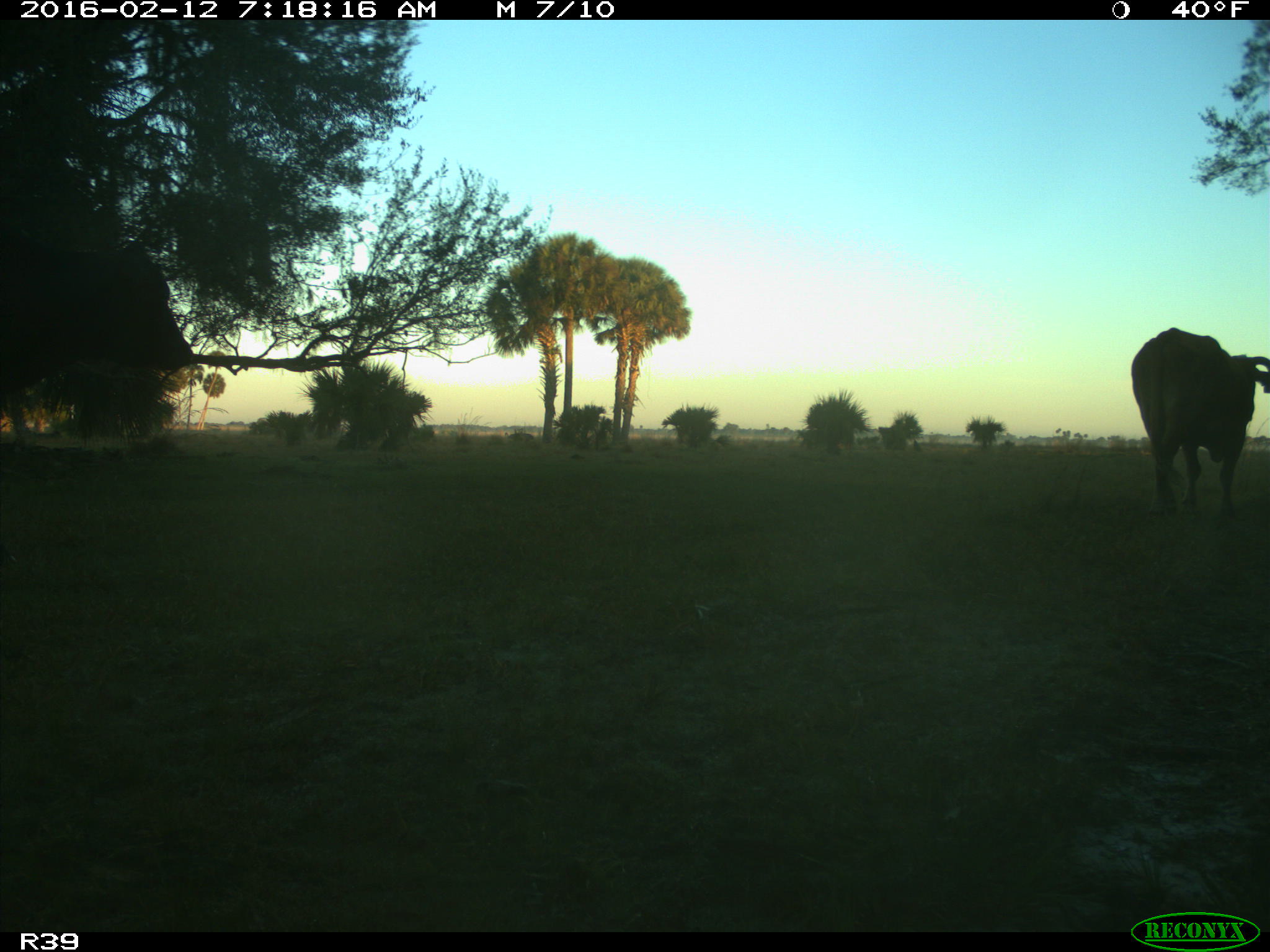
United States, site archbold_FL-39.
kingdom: Animalia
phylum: Chordata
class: Mammalia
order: Artiodactyla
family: Bovidae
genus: Bos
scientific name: Bos taurus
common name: domestic cow